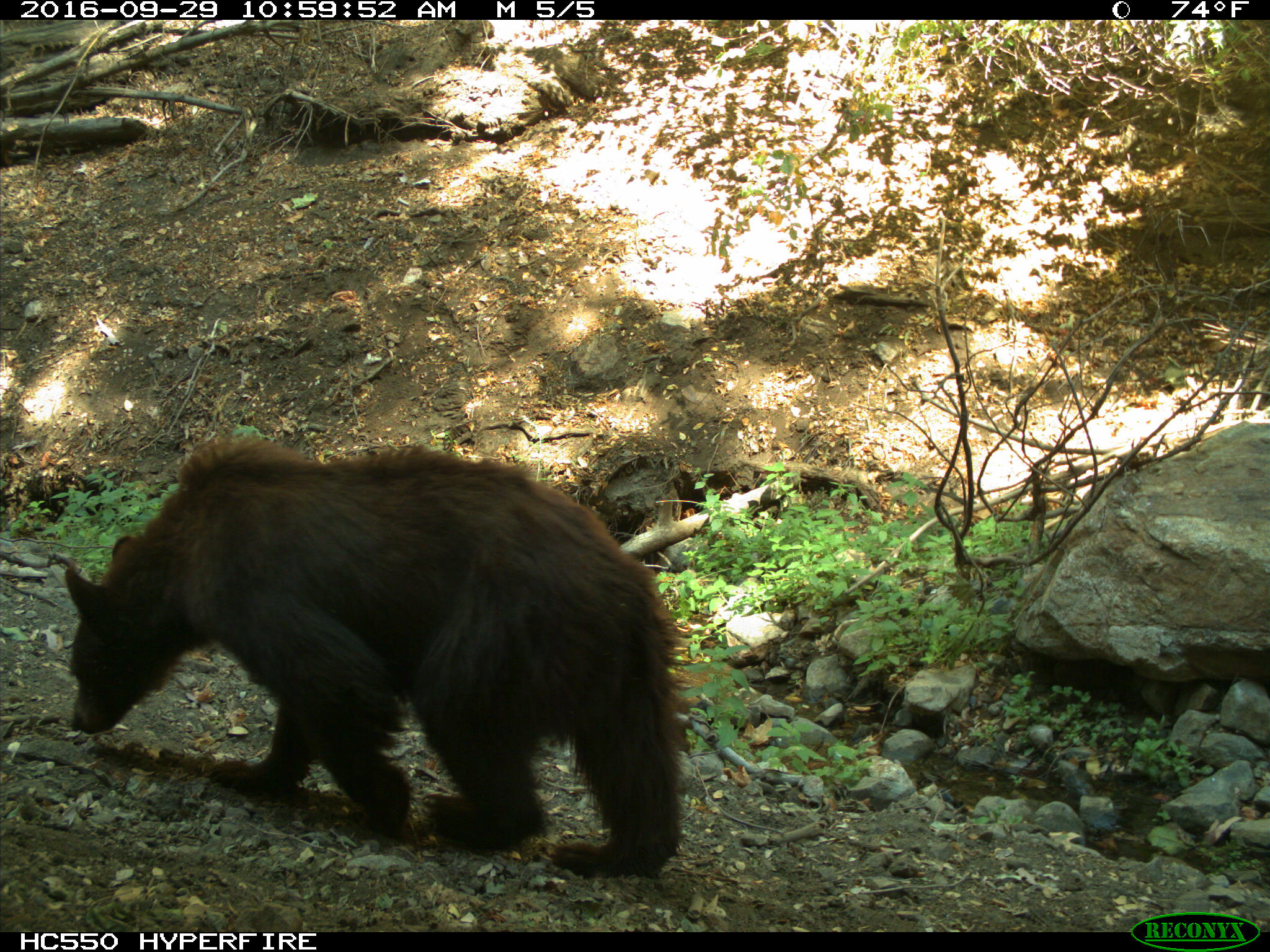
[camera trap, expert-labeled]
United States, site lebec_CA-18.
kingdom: Animalia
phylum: Chordata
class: Mammalia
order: Carnivora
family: Ursidae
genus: Ursus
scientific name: Ursus americanus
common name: american black bear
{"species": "Ursus americanus (american black bear)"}